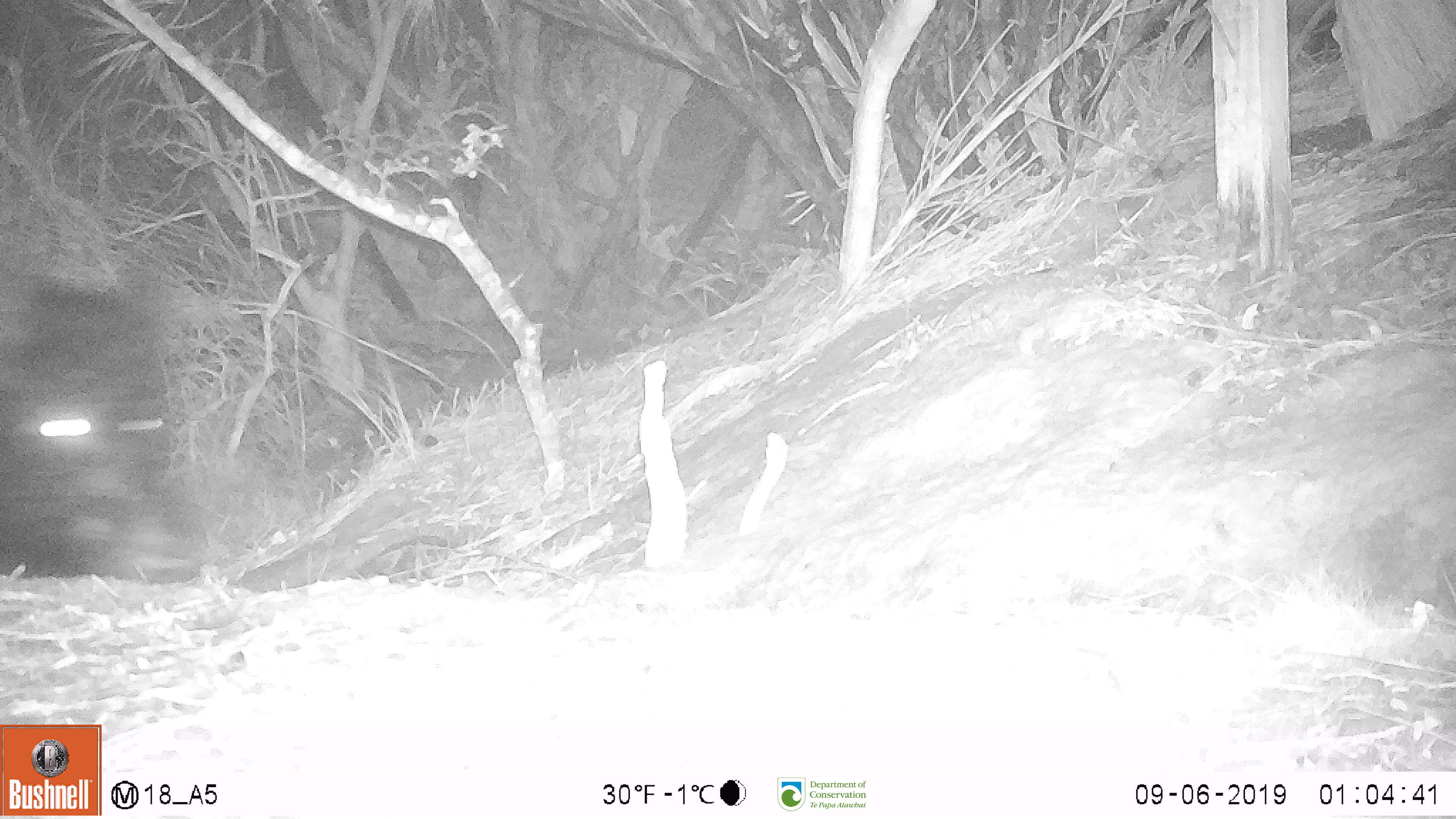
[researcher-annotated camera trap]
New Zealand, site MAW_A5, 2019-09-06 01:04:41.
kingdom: Animalia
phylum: Chordata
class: Mammalia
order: Artiodactyla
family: Suidae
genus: Sus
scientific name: Sus scrofa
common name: pig